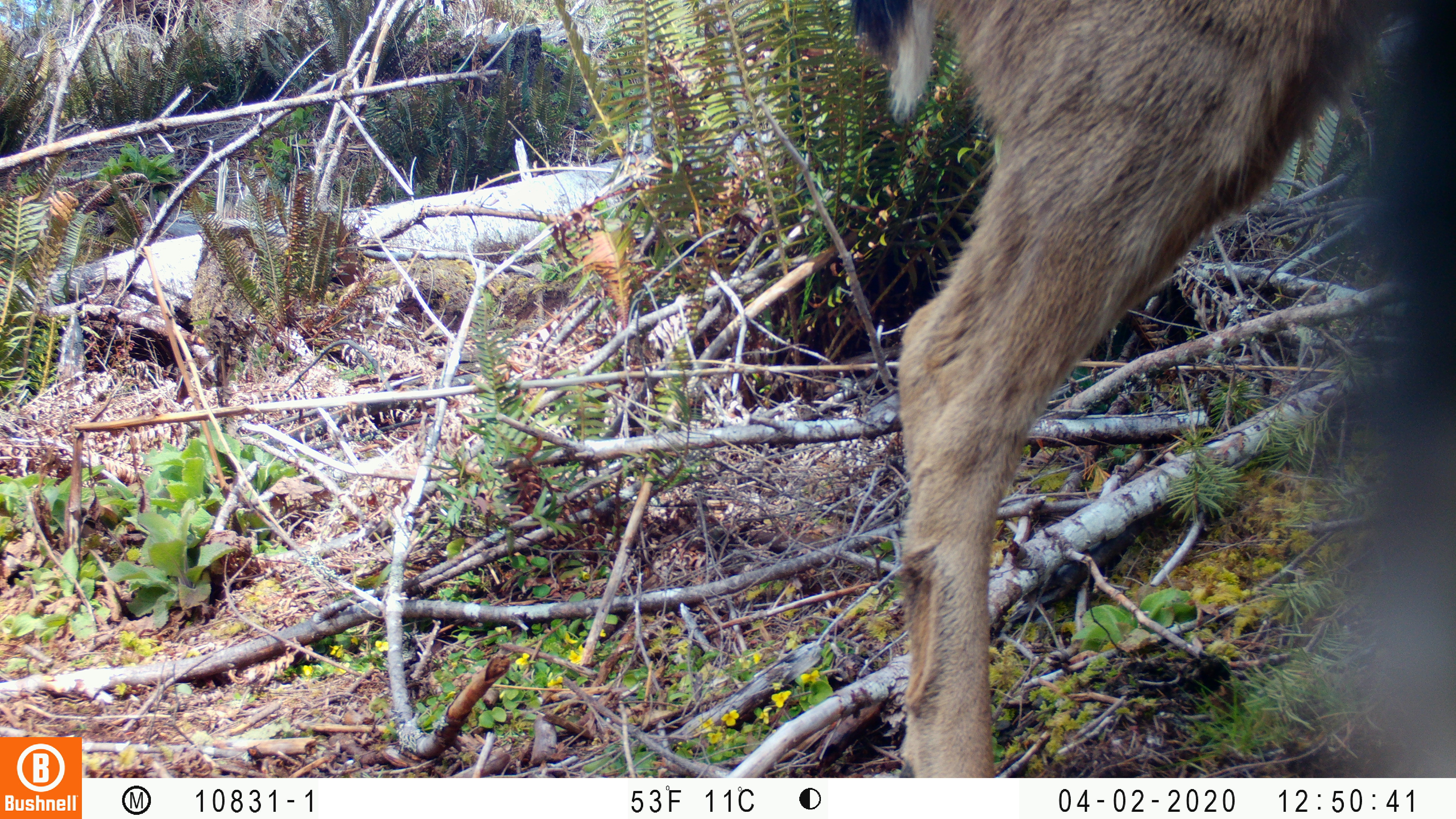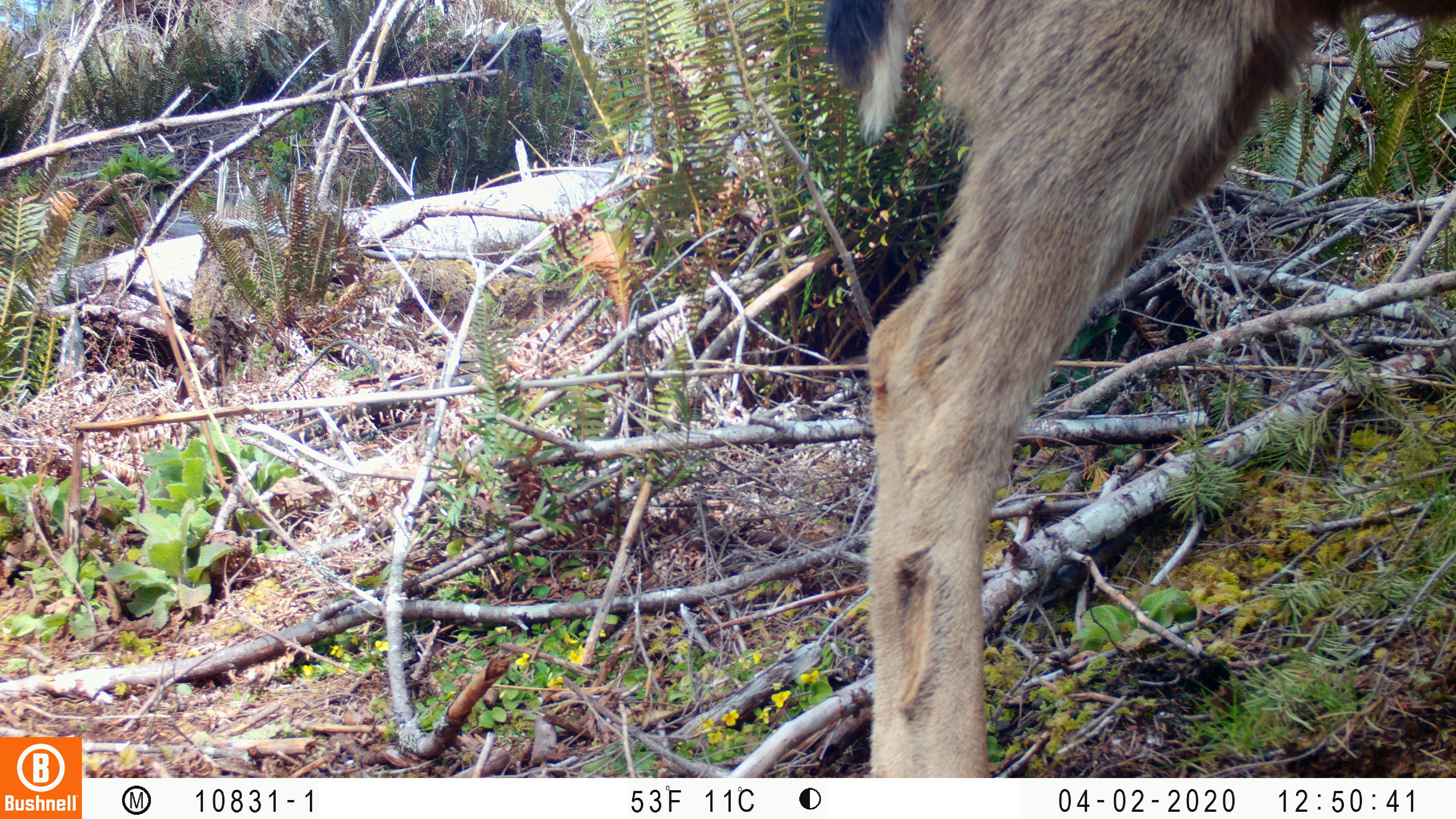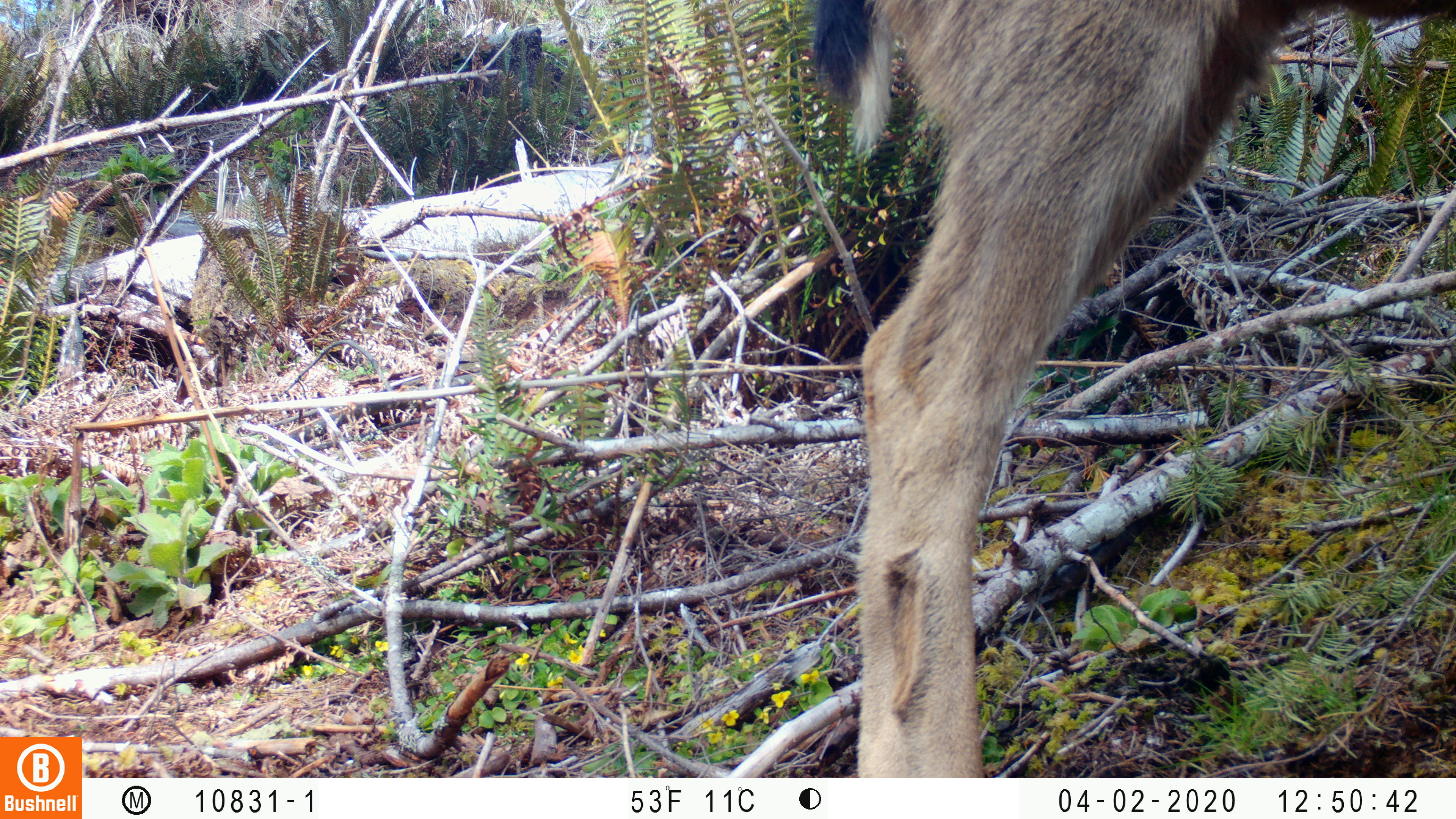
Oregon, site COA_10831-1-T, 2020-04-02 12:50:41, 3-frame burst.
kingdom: Animalia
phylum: Chordata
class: Mammalia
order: Artiodactyla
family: Cervidae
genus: Odocoileus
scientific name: Odocoileus hemionus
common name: black-tailed deer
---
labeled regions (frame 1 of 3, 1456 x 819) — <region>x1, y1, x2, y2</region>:
black-tailed deer: <region>818, 0, 1447, 774</region>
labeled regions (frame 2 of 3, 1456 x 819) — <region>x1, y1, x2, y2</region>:
black-tailed deer: <region>778, 2, 1401, 770</region>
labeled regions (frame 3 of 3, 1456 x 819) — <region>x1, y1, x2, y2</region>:
black-tailed deer: <region>781, 0, 1367, 770</region>